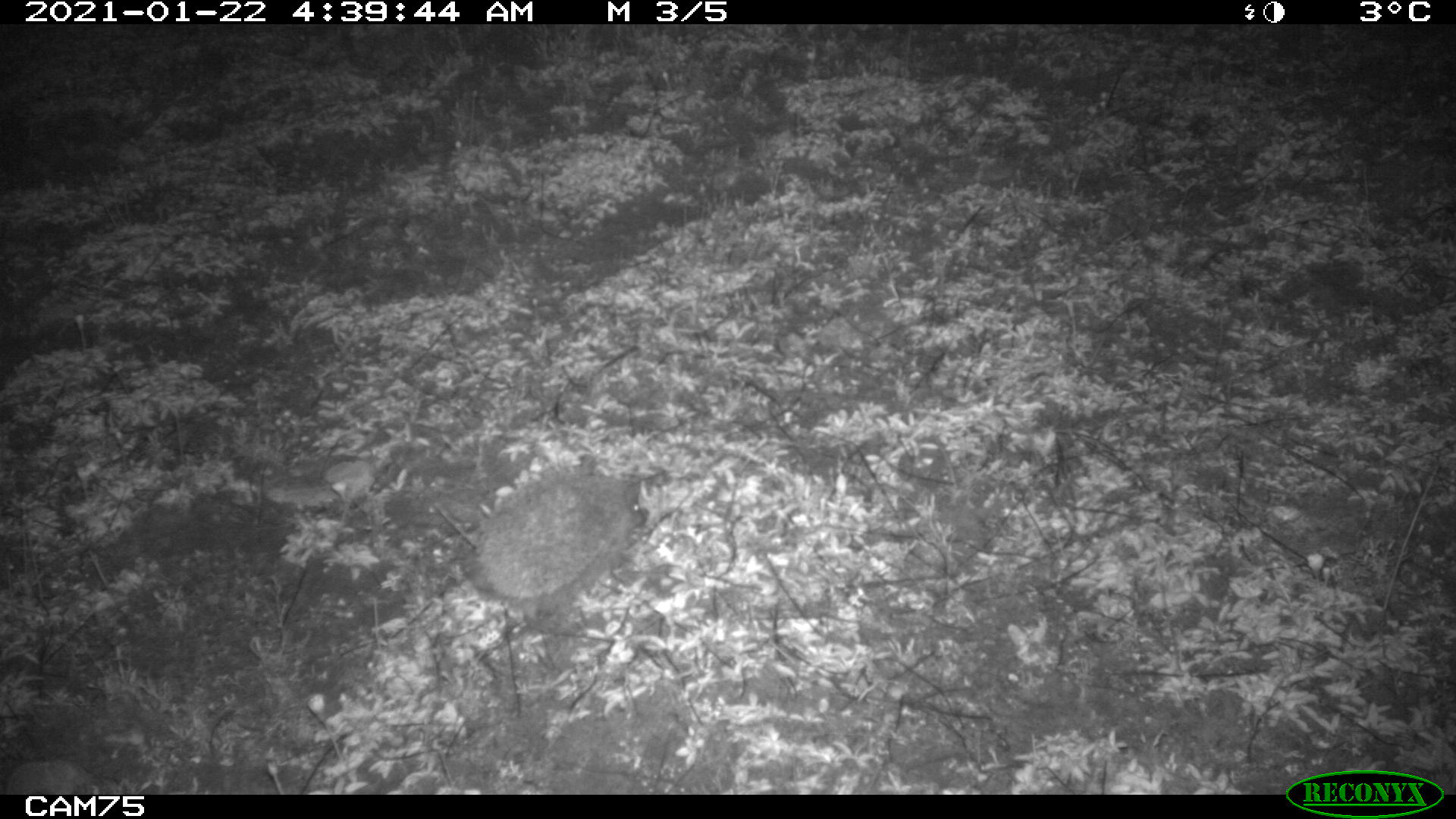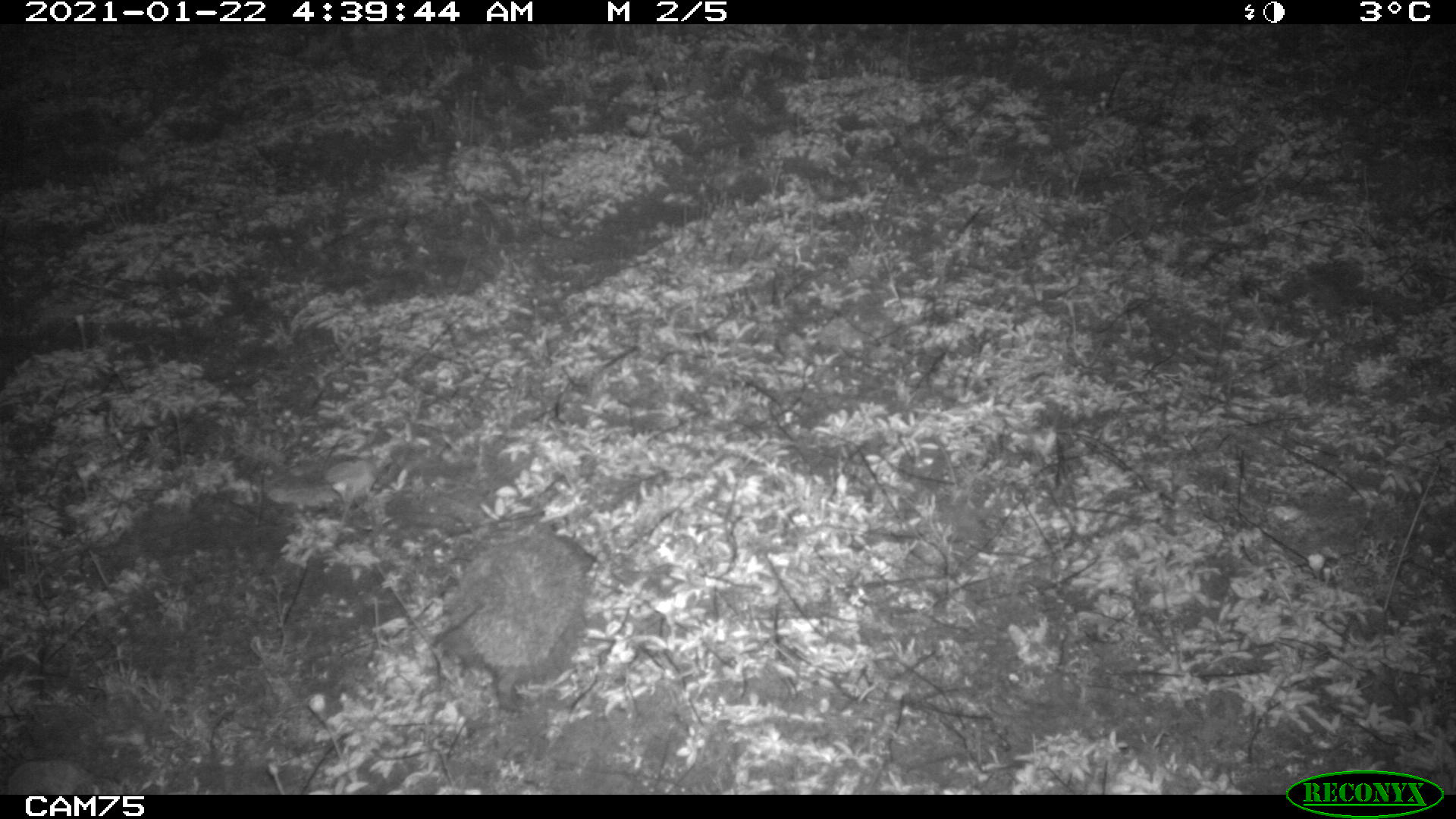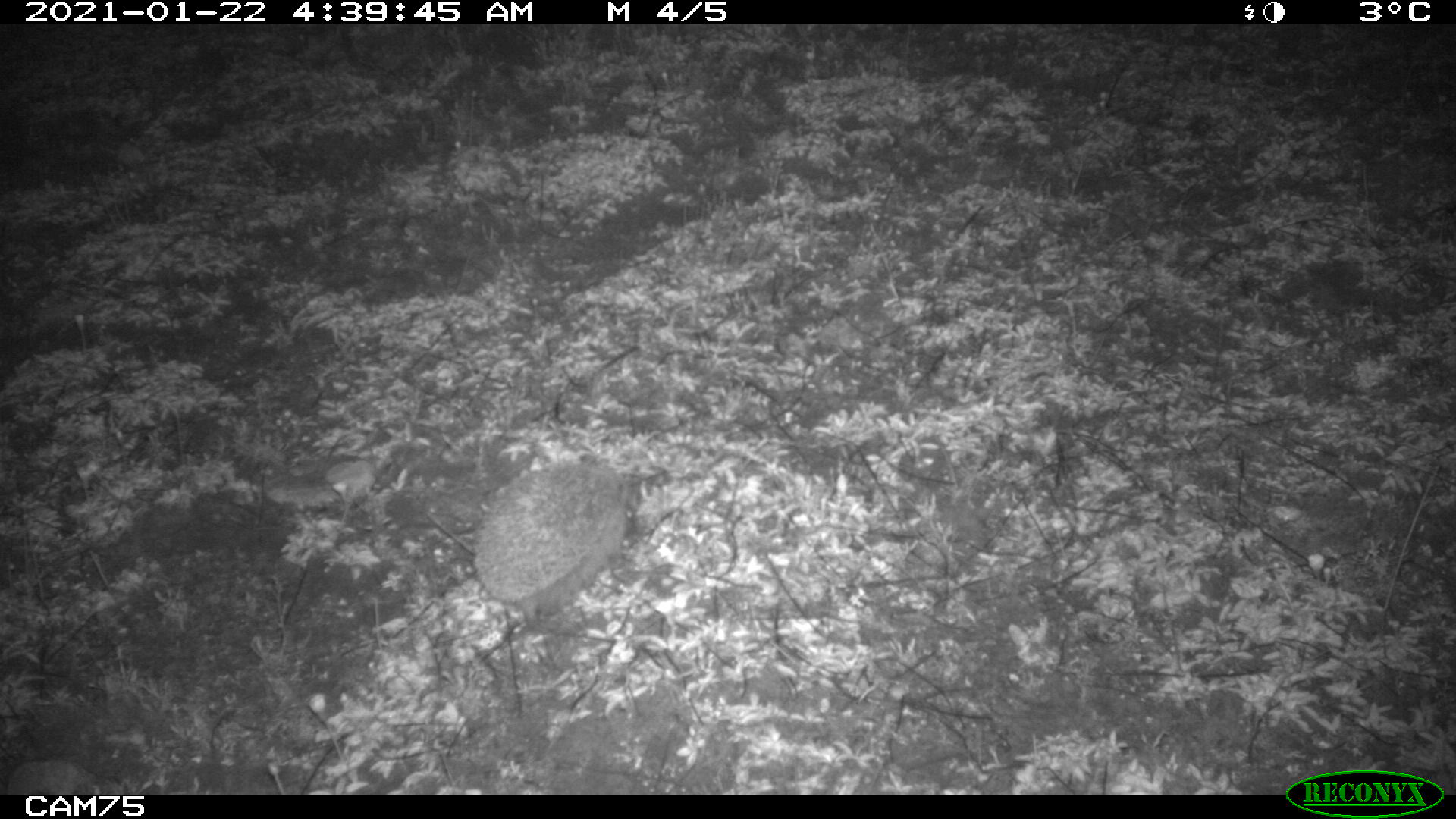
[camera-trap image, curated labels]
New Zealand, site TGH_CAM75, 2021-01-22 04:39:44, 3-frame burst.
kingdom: Animalia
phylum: Chordata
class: Mammalia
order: Eulipotyphla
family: Erinaceidae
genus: Erinaceus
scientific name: Erinaceus europaeus europaeus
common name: european hedgehog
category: hedgehog